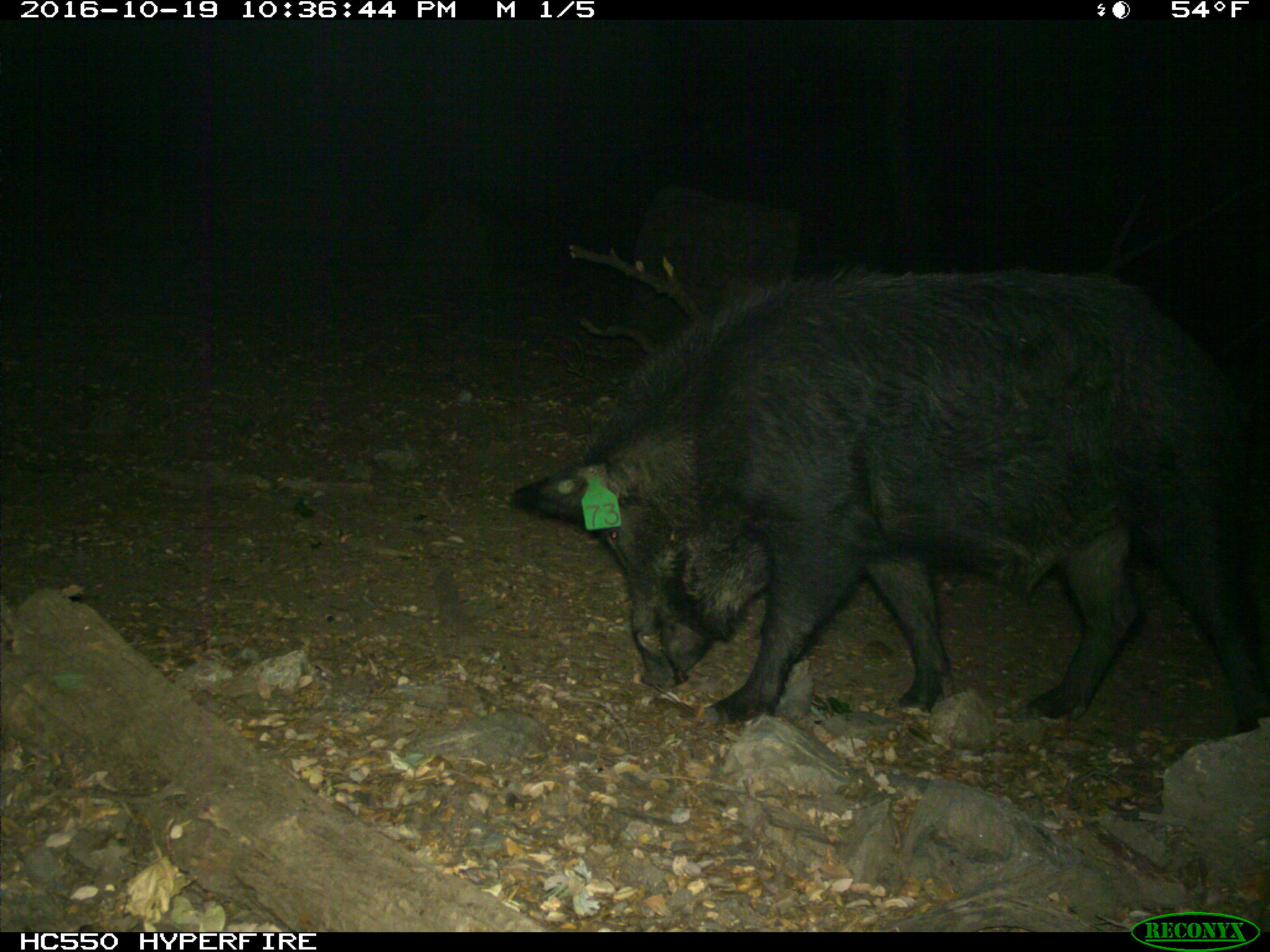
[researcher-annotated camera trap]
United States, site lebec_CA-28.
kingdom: Animalia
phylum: Chordata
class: Mammalia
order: Artiodactyla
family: Suidae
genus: Sus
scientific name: Sus scrofa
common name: wild boar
Sus scrofa (wild boar).